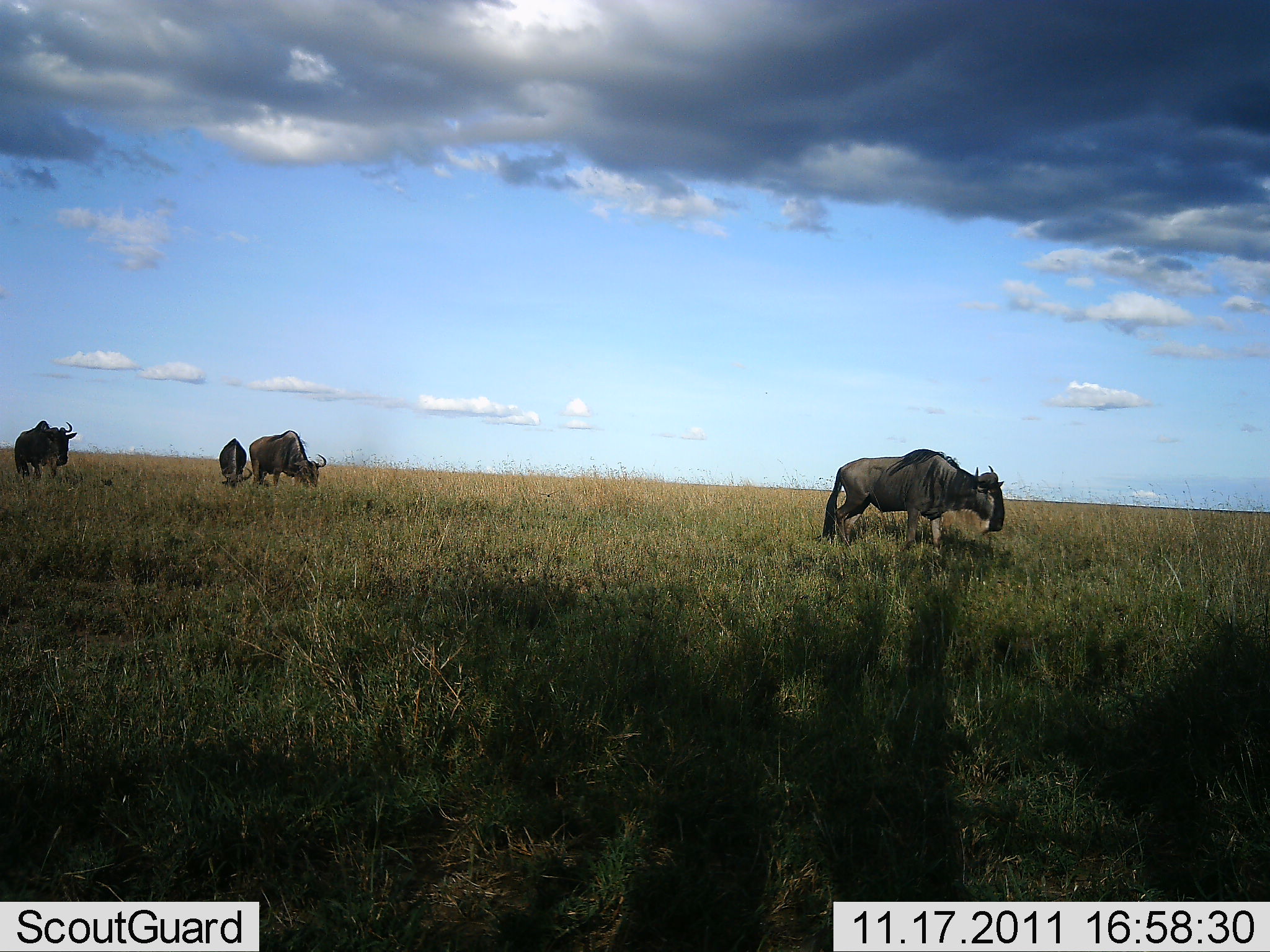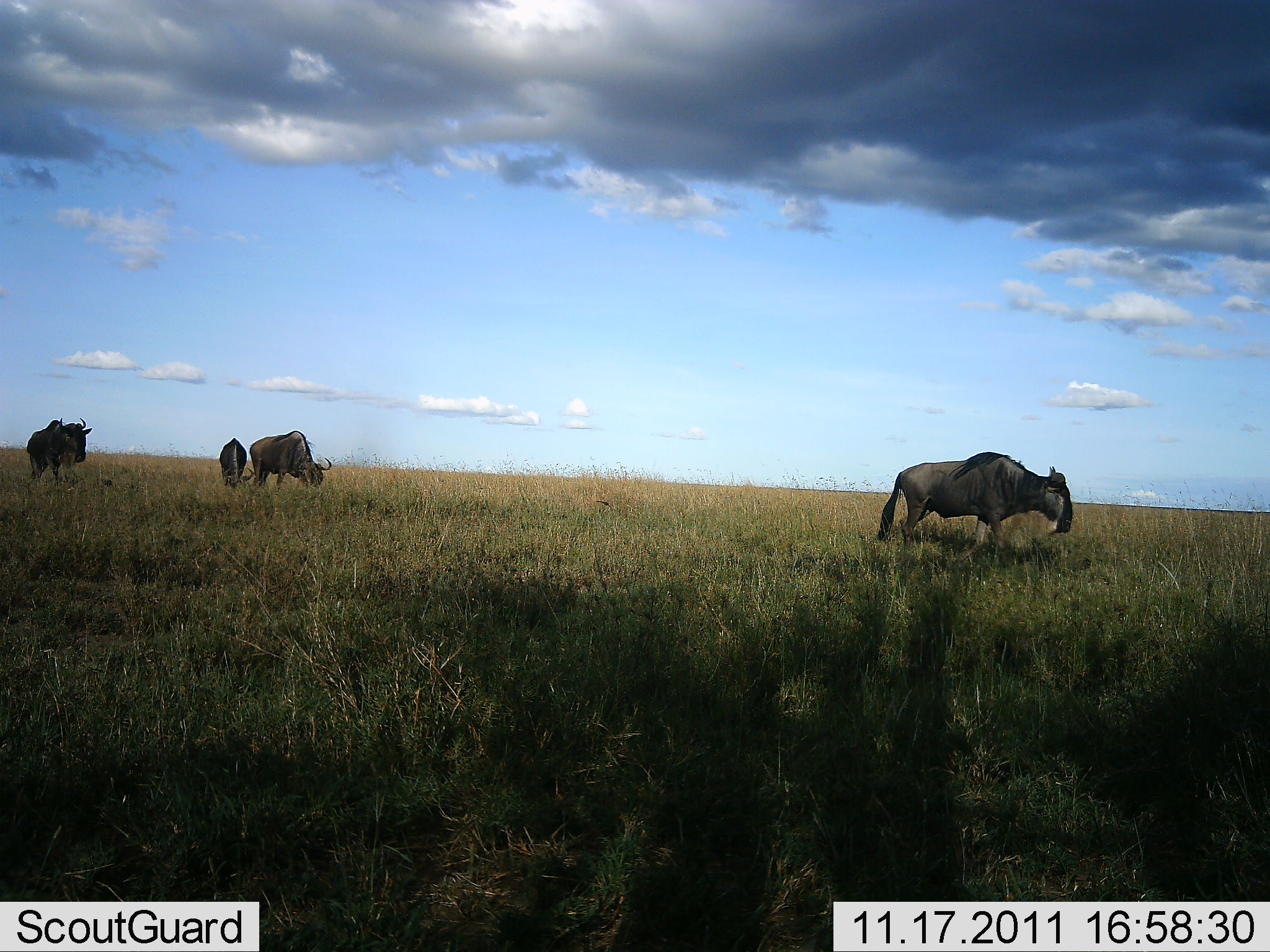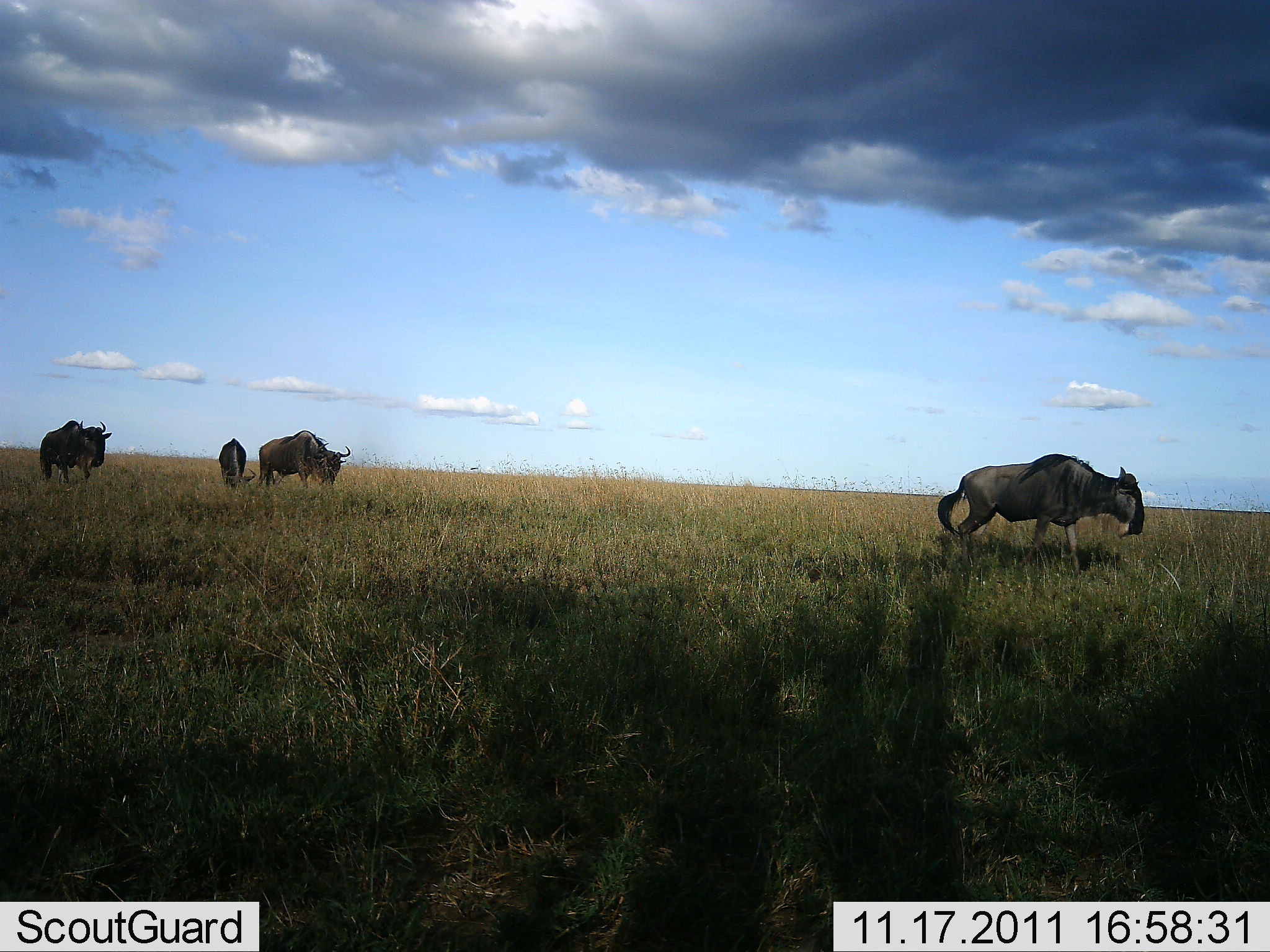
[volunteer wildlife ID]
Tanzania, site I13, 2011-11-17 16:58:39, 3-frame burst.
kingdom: Animalia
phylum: Chordata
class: Mammalia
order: Artiodactyla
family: Bovidae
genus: Connochaetes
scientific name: Connochaetes taurinus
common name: blue wildebeest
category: wildebeest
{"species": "wildebeest (blue wildebeest) (Connochaetes taurinus)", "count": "4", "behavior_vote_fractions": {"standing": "8%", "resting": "0%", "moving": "100%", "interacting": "0%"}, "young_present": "0%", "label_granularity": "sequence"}